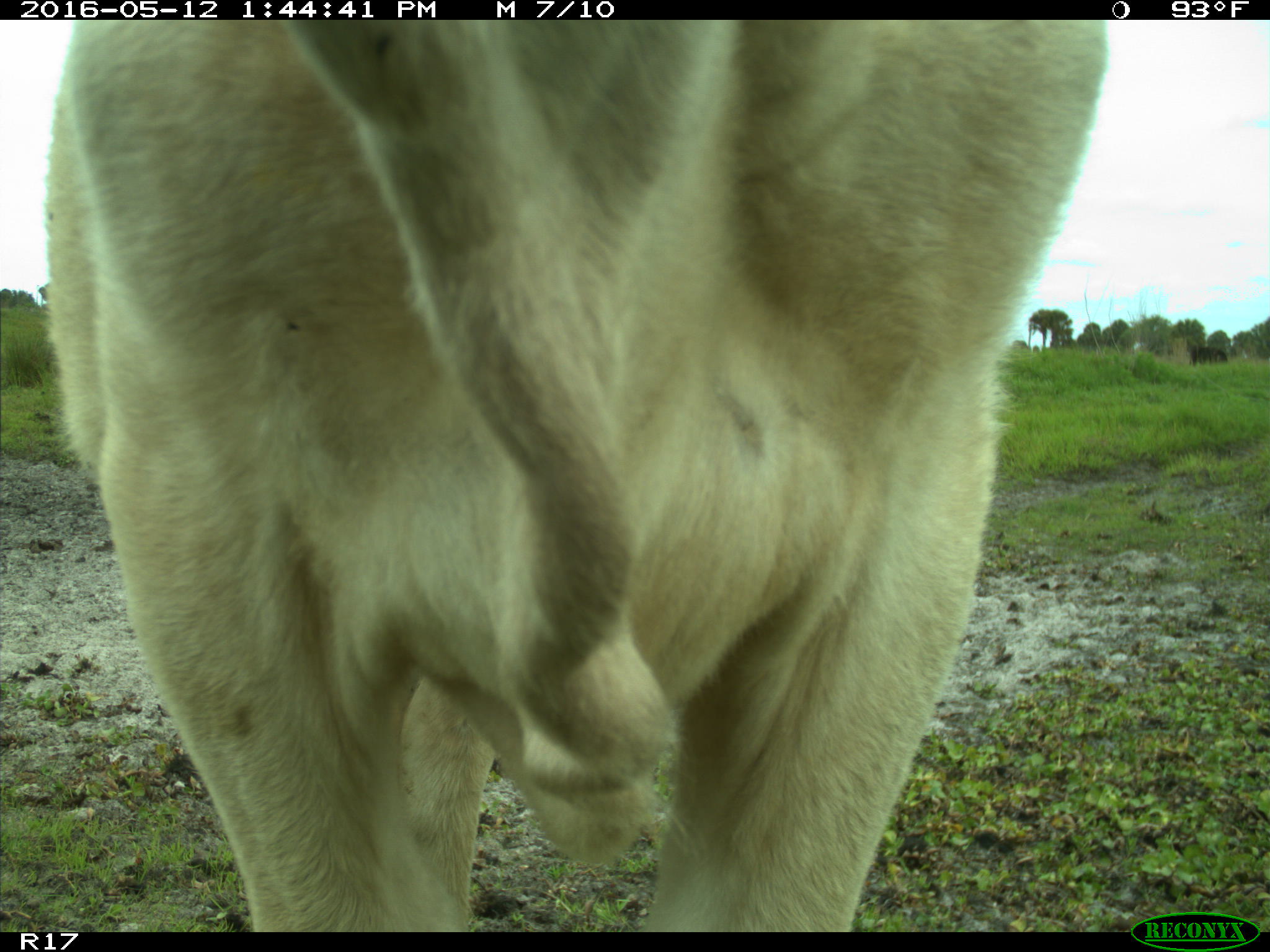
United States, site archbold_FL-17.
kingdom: Animalia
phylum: Chordata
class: Mammalia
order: Artiodactyla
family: Bovidae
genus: Bos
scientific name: Bos taurus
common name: domestic cow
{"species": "Bos taurus (domestic cow)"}